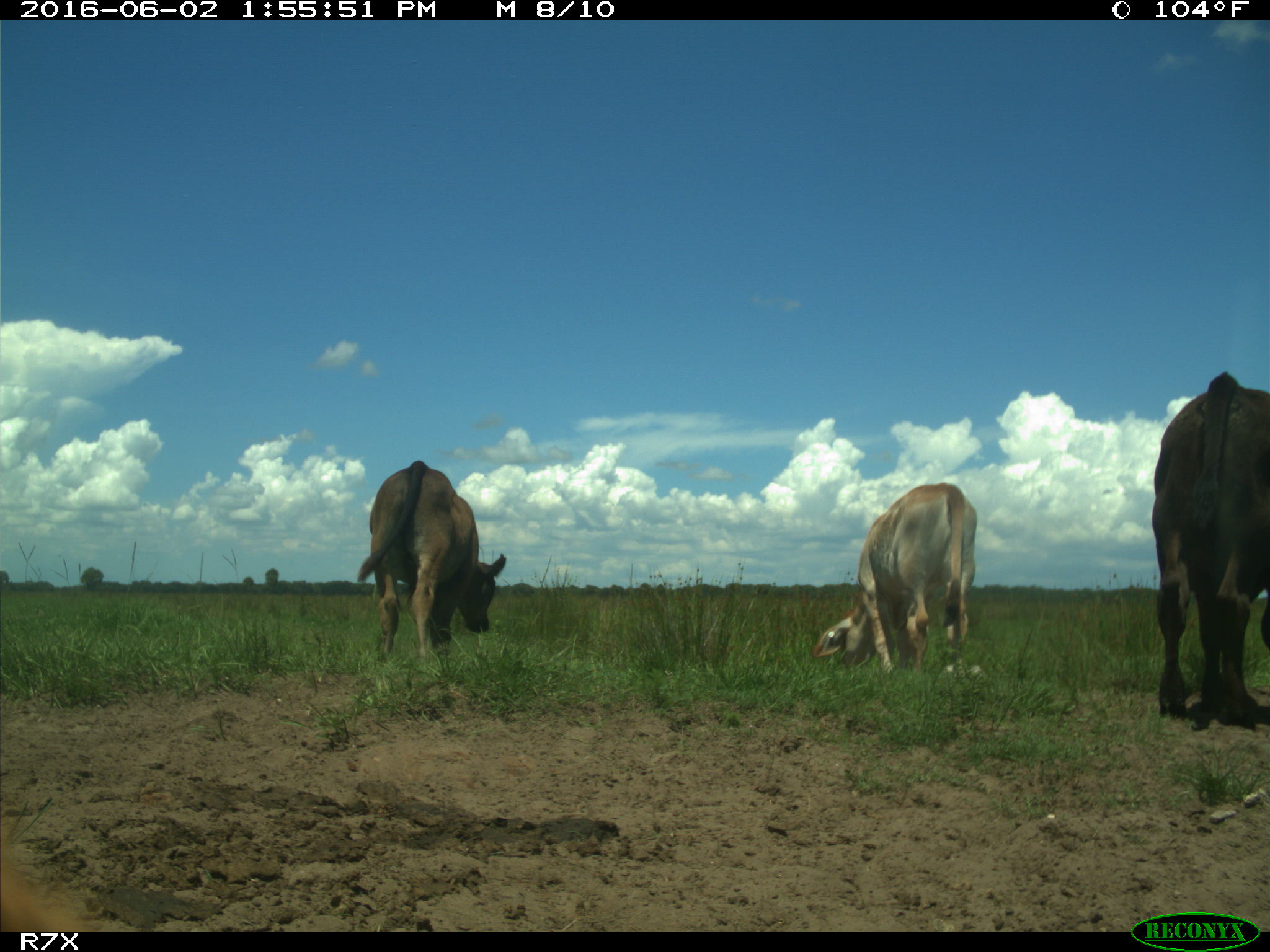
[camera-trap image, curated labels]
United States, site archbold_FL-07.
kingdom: Animalia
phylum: Chordata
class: Mammalia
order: Artiodactyla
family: Bovidae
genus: Bos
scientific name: Bos taurus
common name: domestic cow